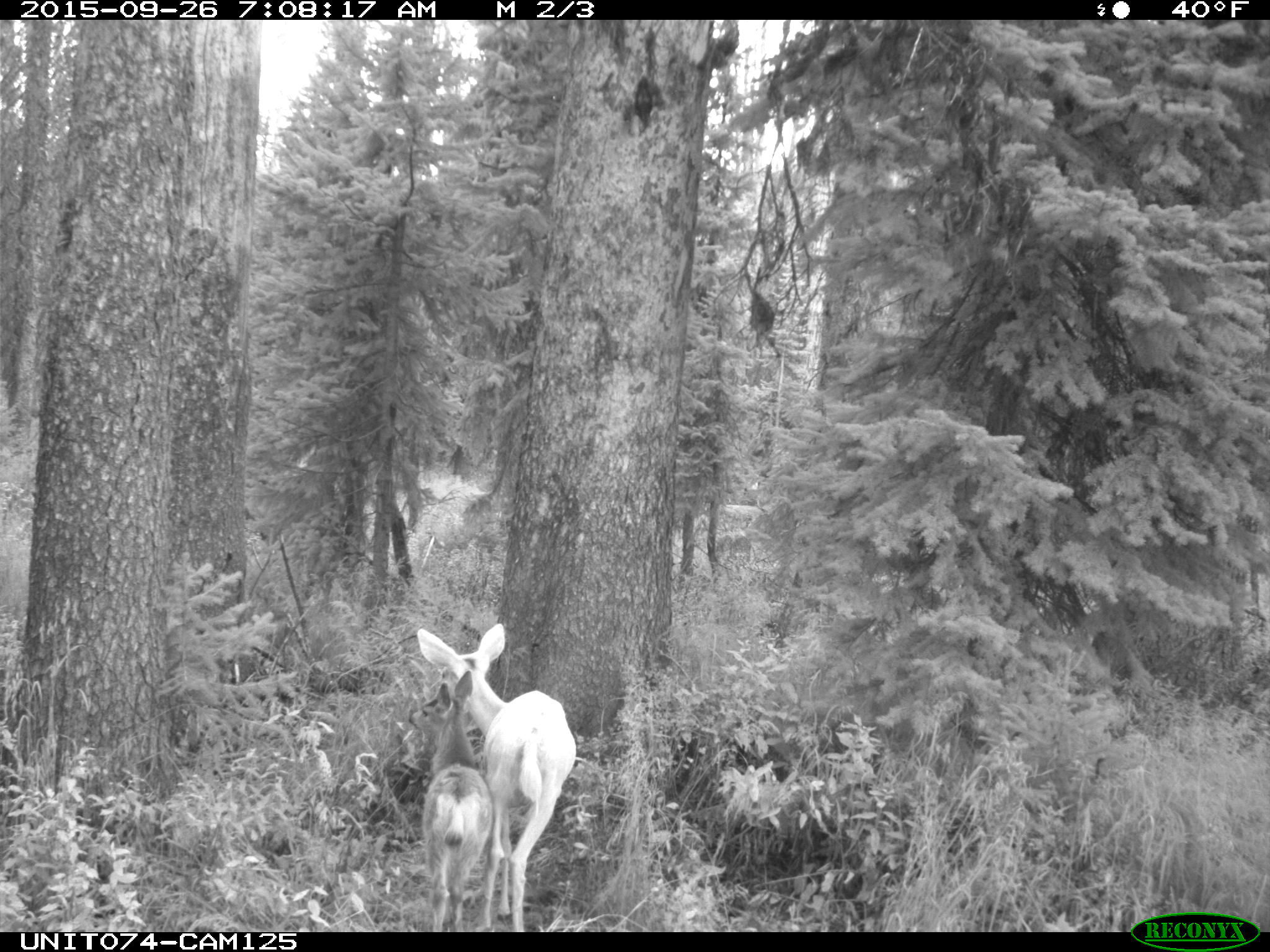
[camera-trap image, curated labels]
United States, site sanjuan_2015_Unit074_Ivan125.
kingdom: Animalia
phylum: Chordata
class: Mammalia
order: Artiodactyla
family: Cervidae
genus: Odocoileus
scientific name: Odocoileus hemionus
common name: mule deer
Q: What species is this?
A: Odocoileus hemionus (mule deer).